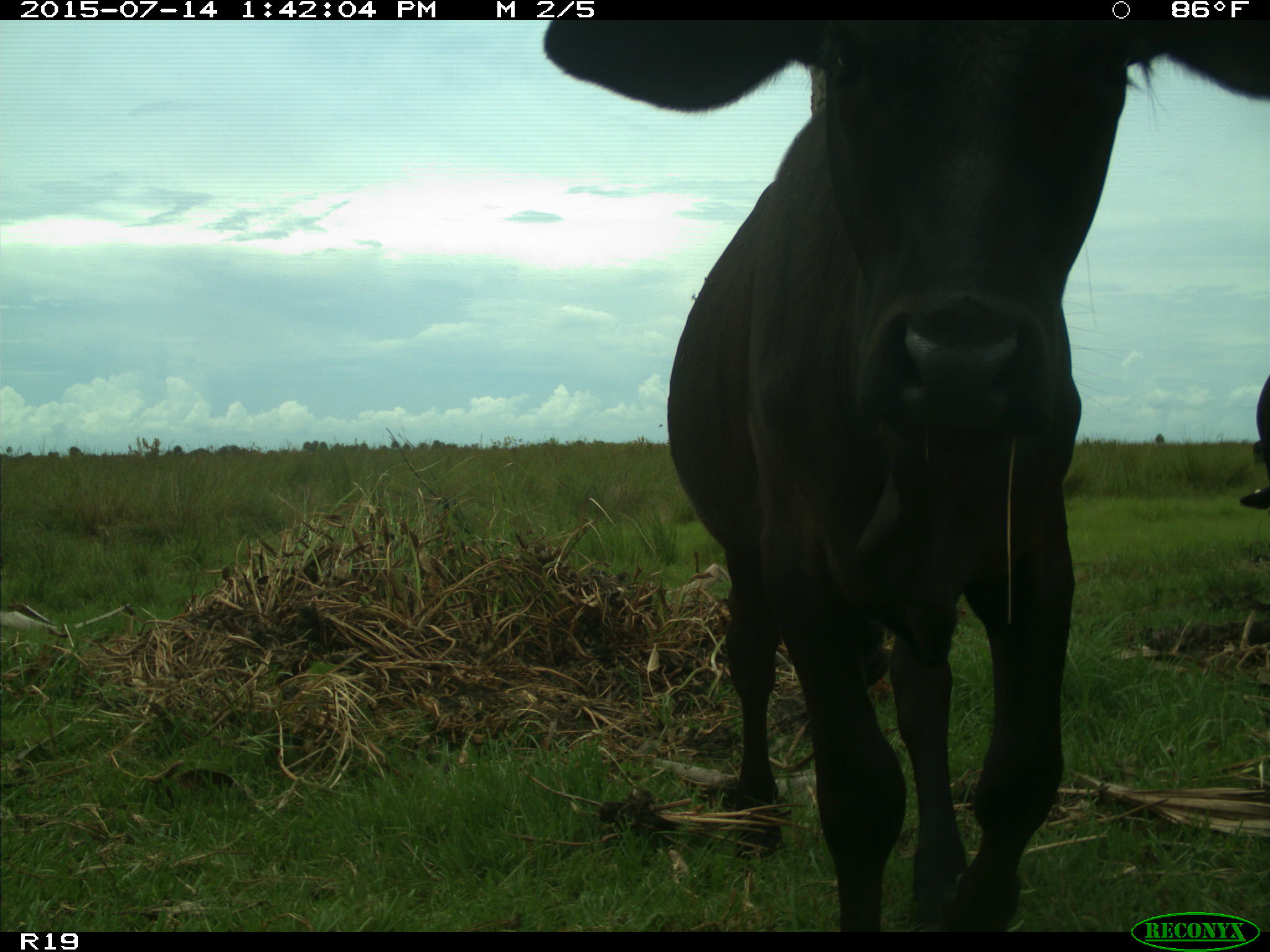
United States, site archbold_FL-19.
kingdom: Animalia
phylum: Chordata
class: Mammalia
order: Artiodactyla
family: Bovidae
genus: Bos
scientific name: Bos taurus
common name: domestic cow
Bos taurus (domestic cow).